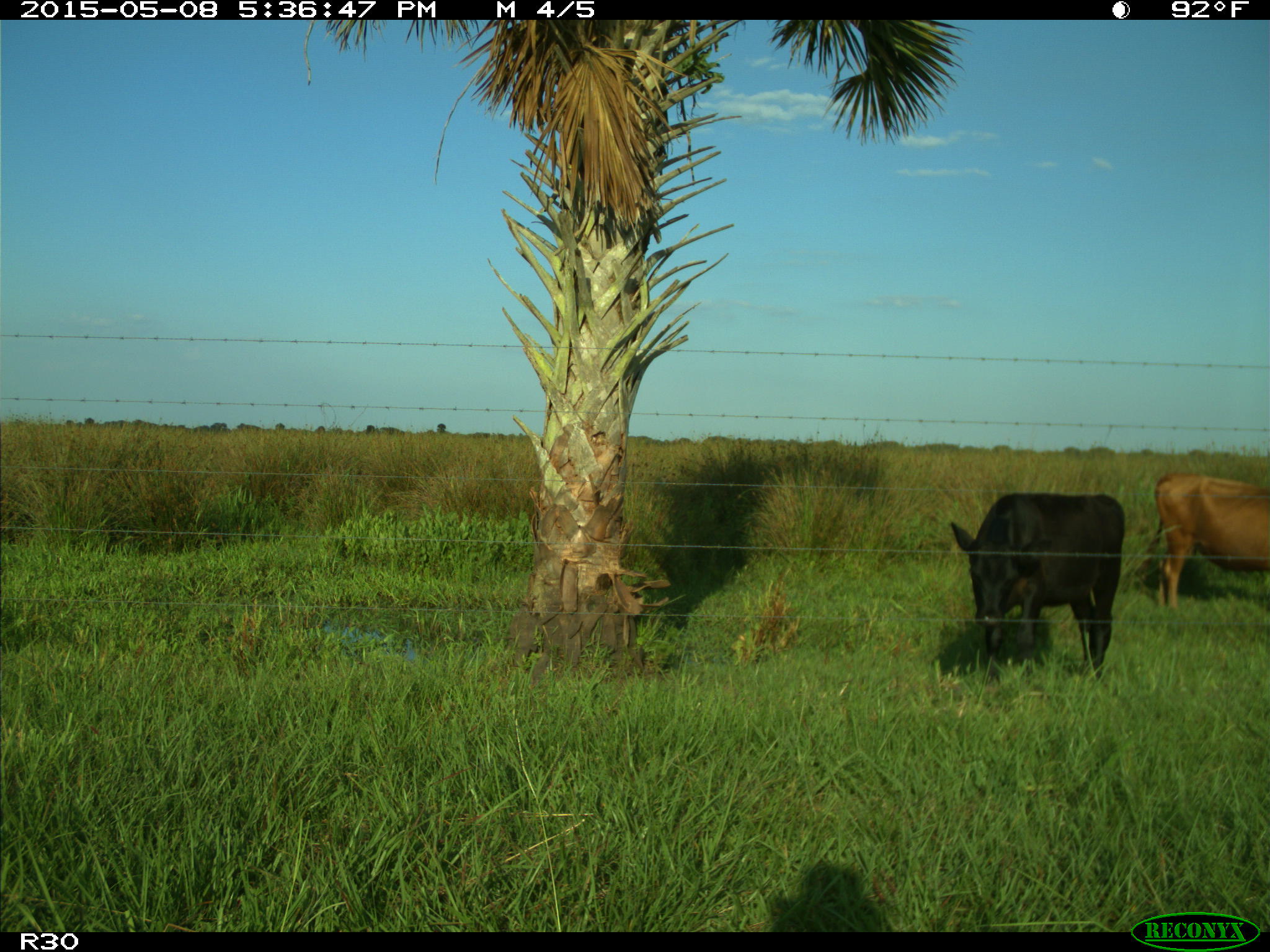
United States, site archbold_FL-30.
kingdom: Animalia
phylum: Chordata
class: Mammalia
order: Artiodactyla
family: Bovidae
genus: Bos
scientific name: Bos taurus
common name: domestic cow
Bos taurus (domestic cow).